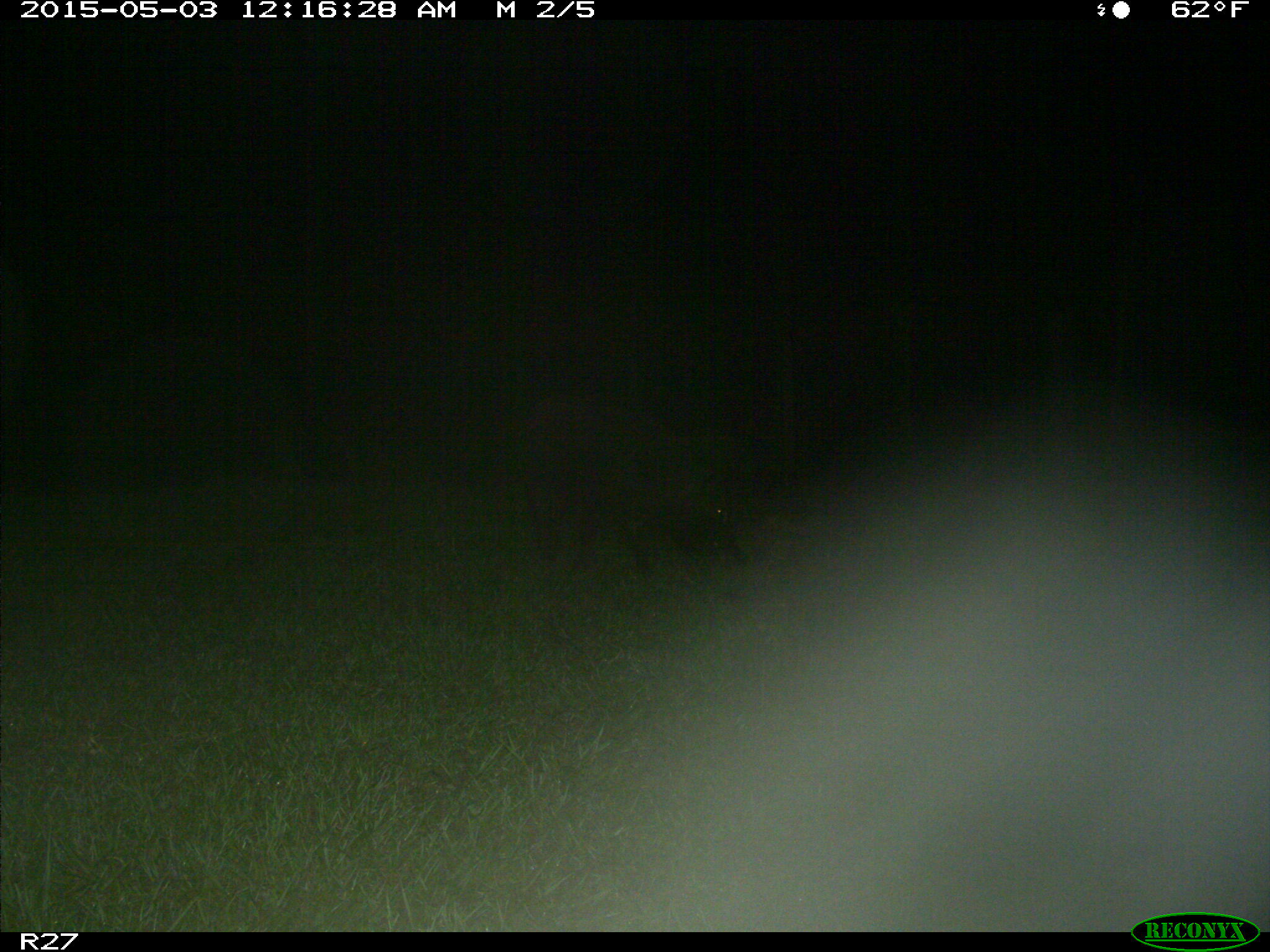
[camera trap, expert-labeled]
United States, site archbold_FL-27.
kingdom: Animalia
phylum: Chordata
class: Mammalia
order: Artiodactyla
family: Suidae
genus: Sus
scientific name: Sus scrofa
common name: wild boar